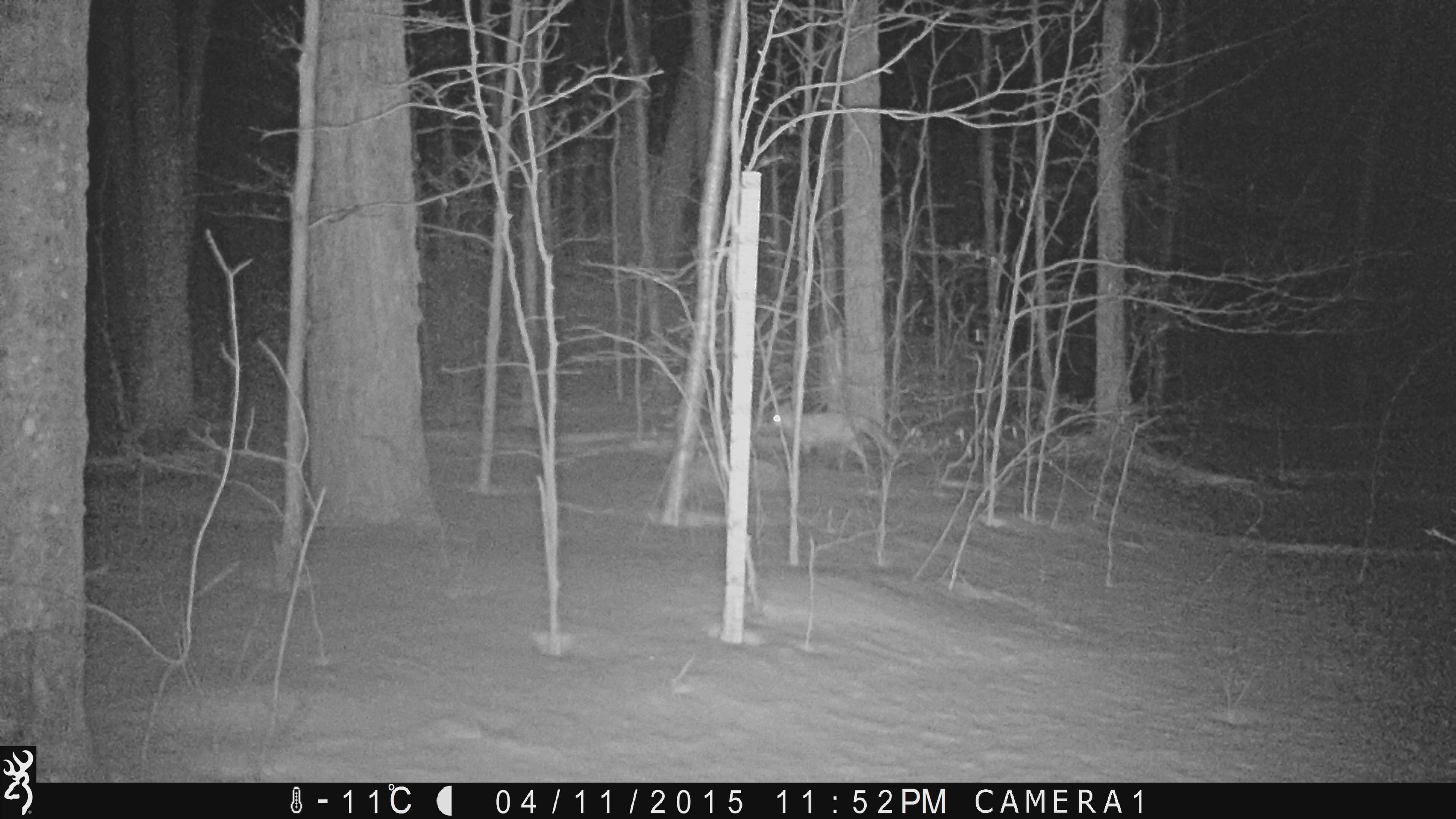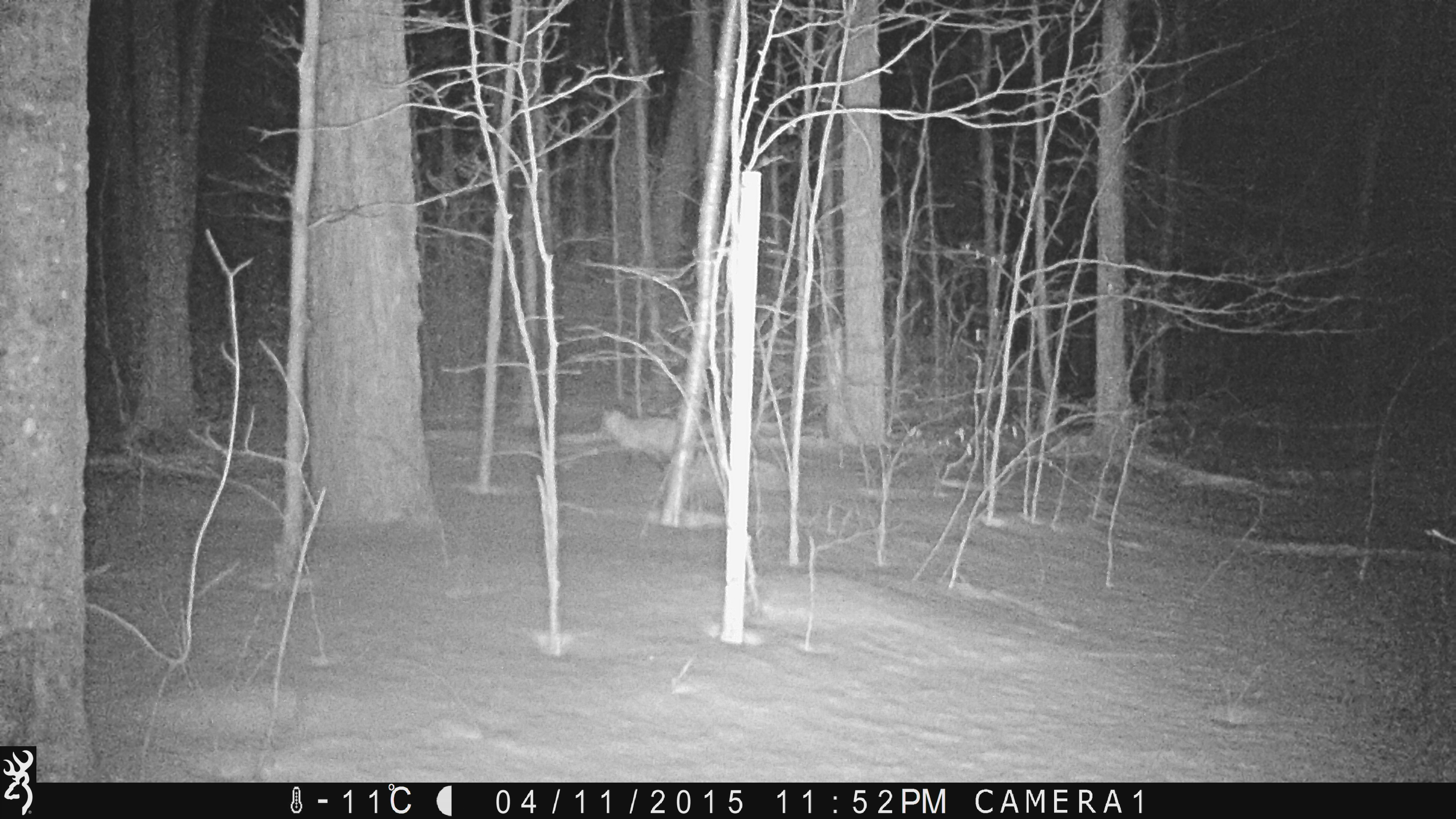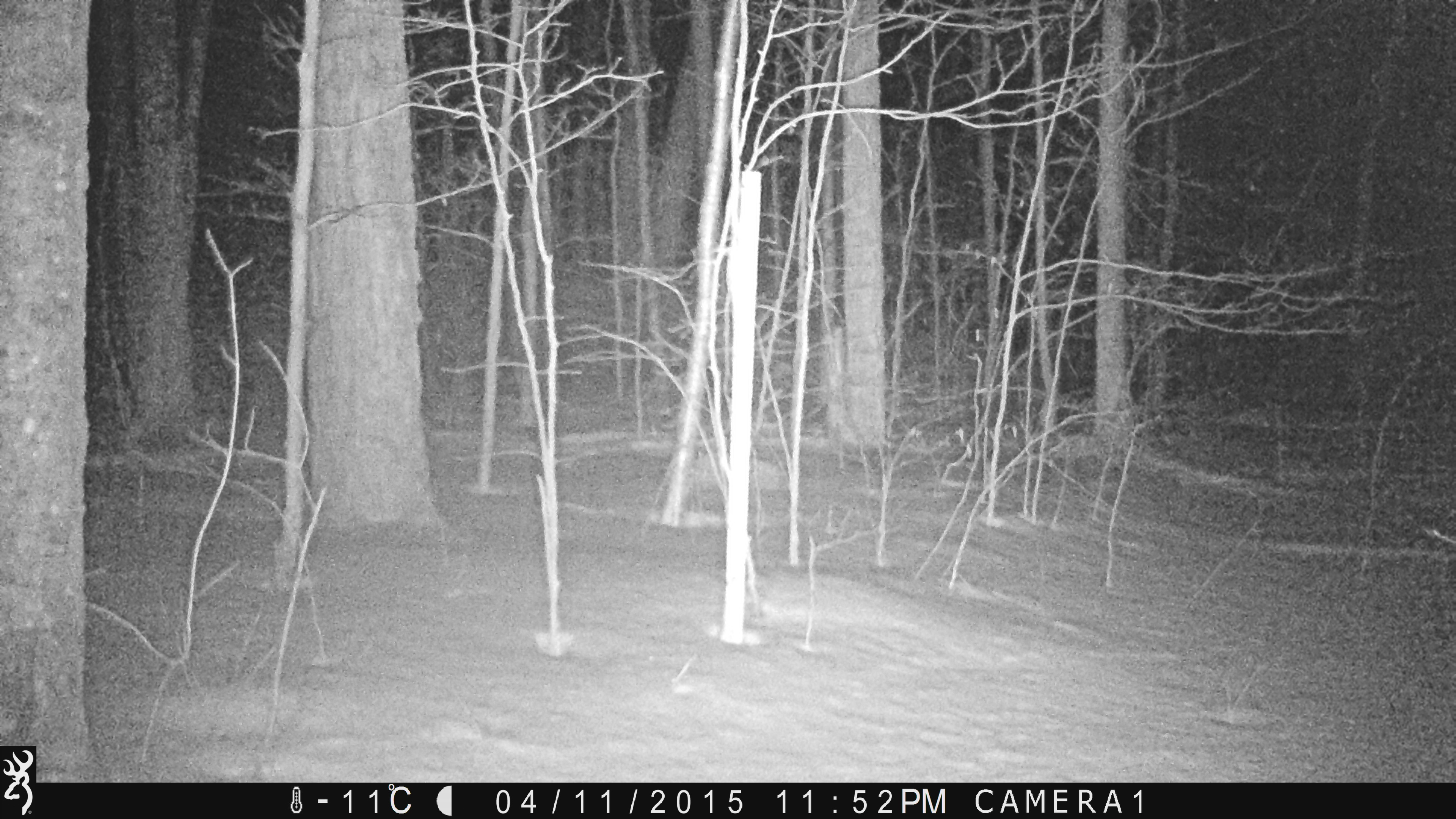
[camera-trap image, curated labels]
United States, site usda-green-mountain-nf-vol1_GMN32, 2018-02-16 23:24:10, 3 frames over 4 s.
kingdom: Animalia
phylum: Chordata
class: Mammalia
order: Carnivora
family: Canidae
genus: Vulpes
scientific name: Vulpes vulpes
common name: red fox